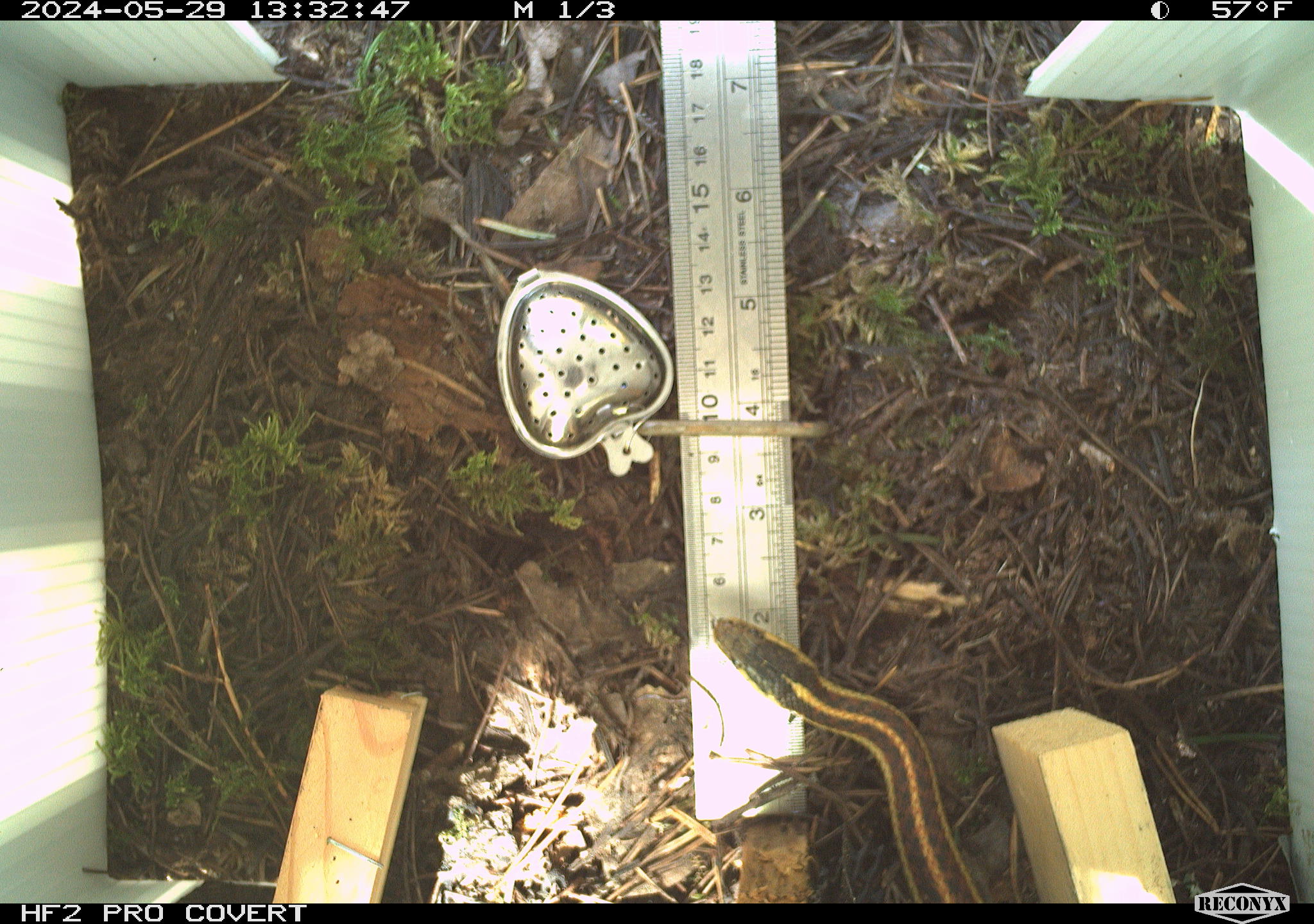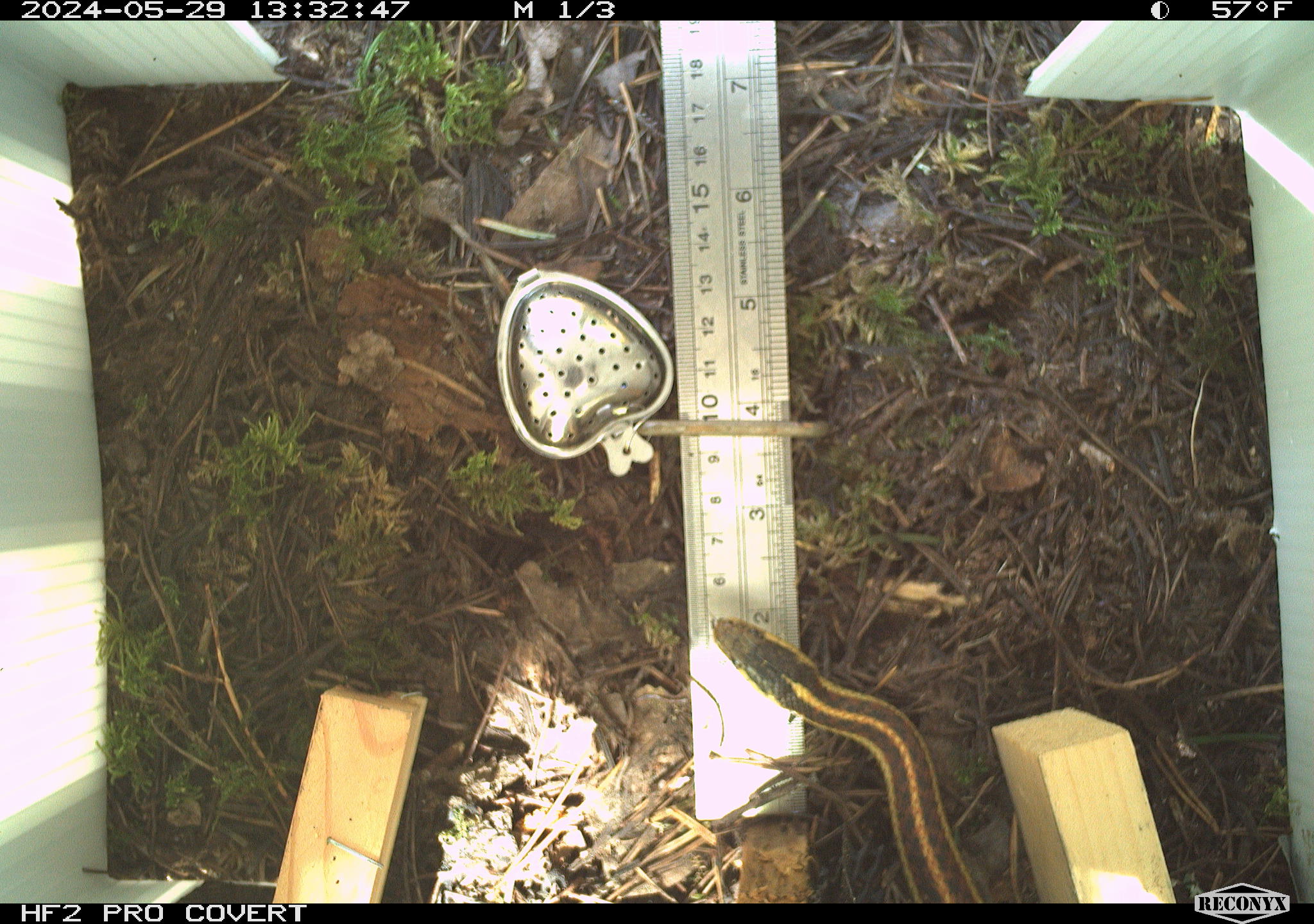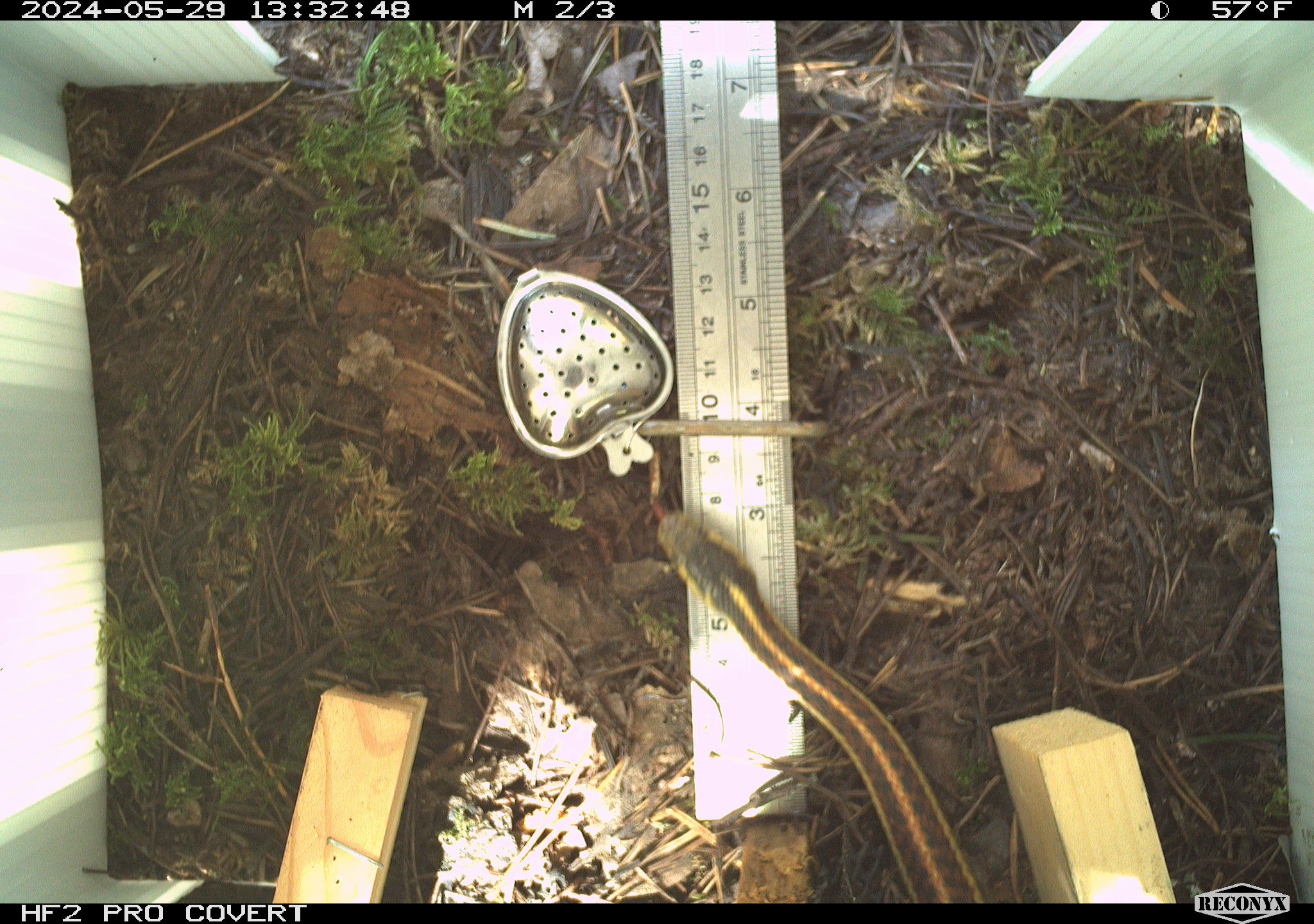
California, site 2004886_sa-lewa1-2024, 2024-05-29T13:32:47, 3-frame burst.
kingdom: Animalia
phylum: Chordata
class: Reptilia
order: Squamata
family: Colubridae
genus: Thamnophis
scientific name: Thamnophis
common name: american gartersnakes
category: thamnophis species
Thamnophis species (american gartersnakes) (Thamnophis).